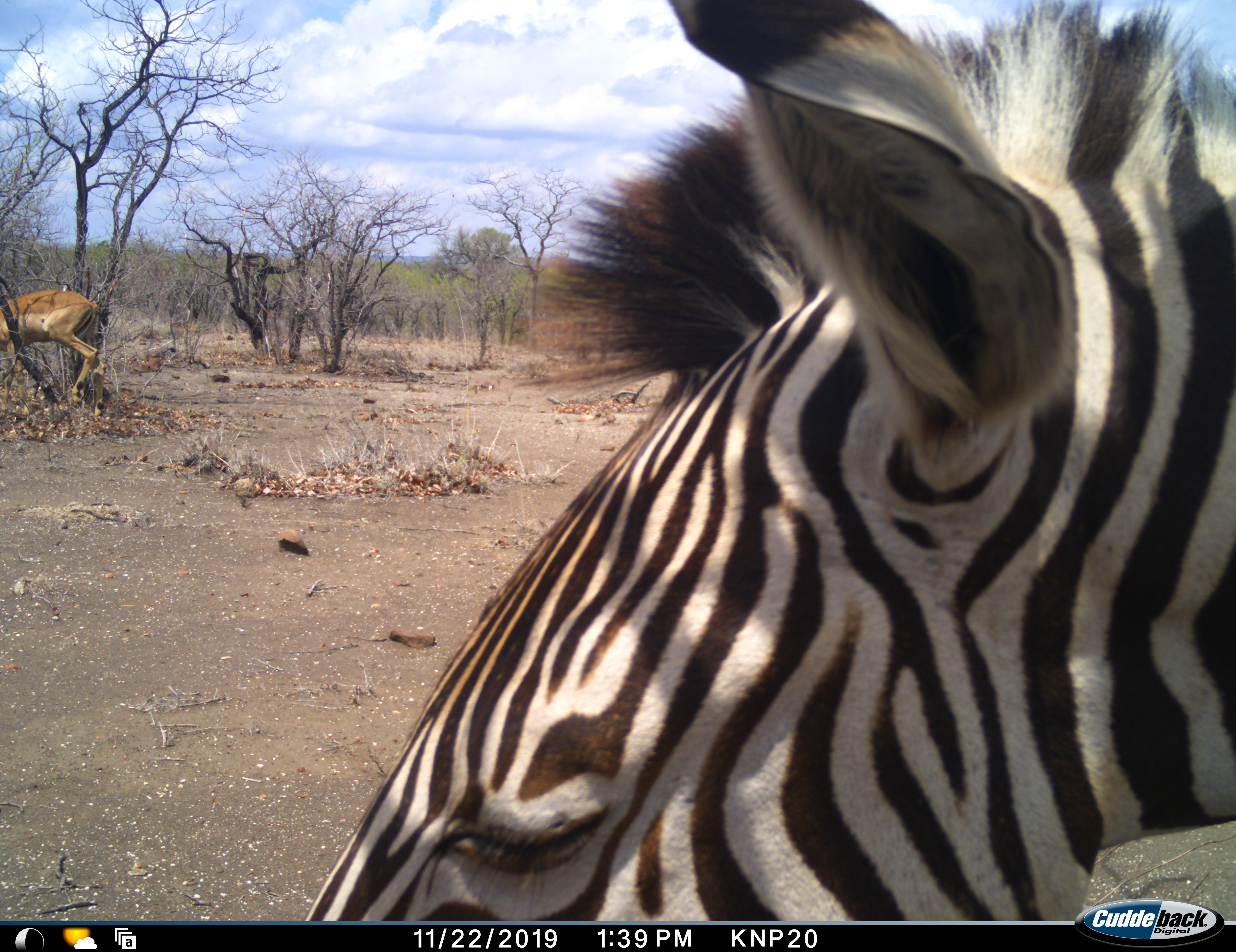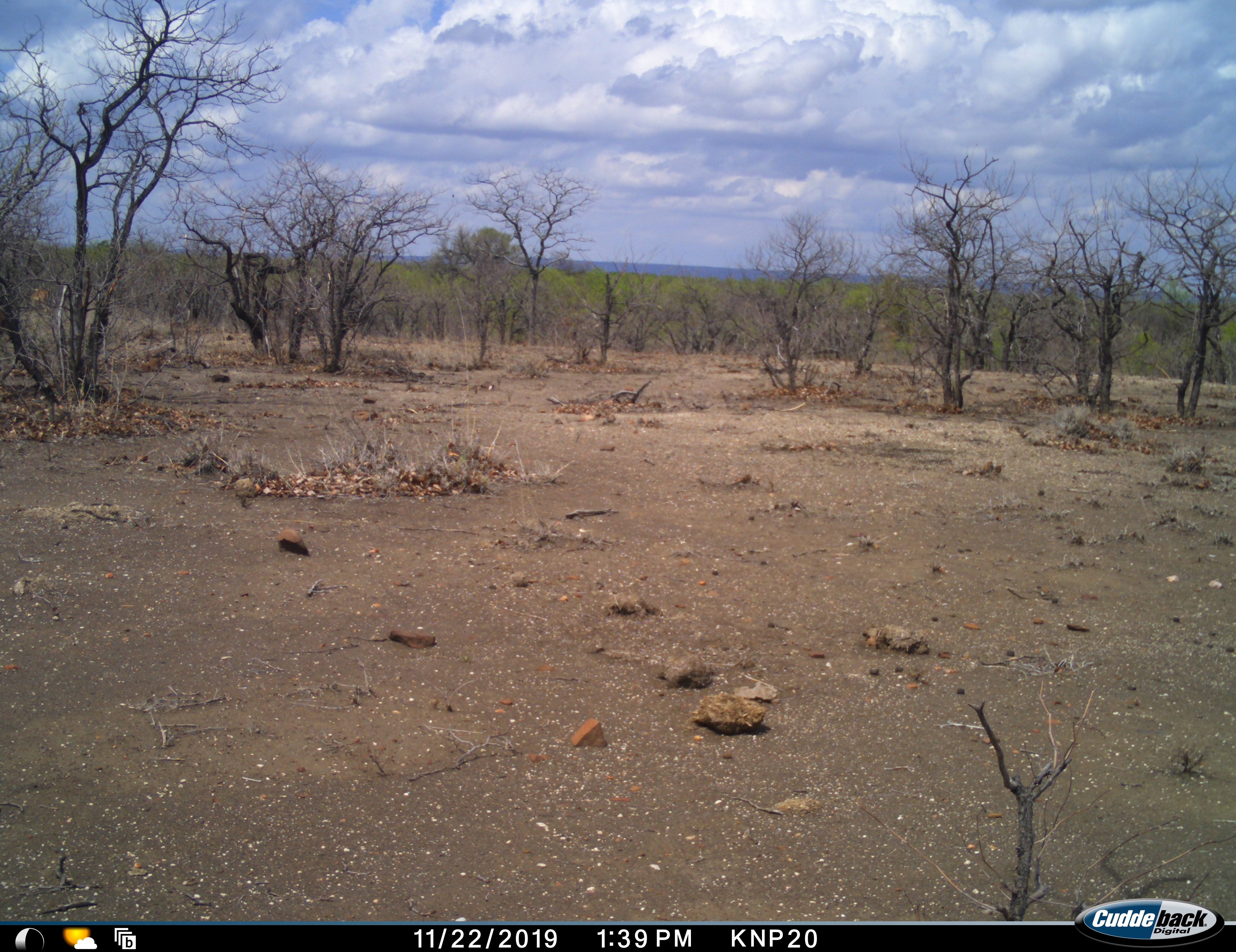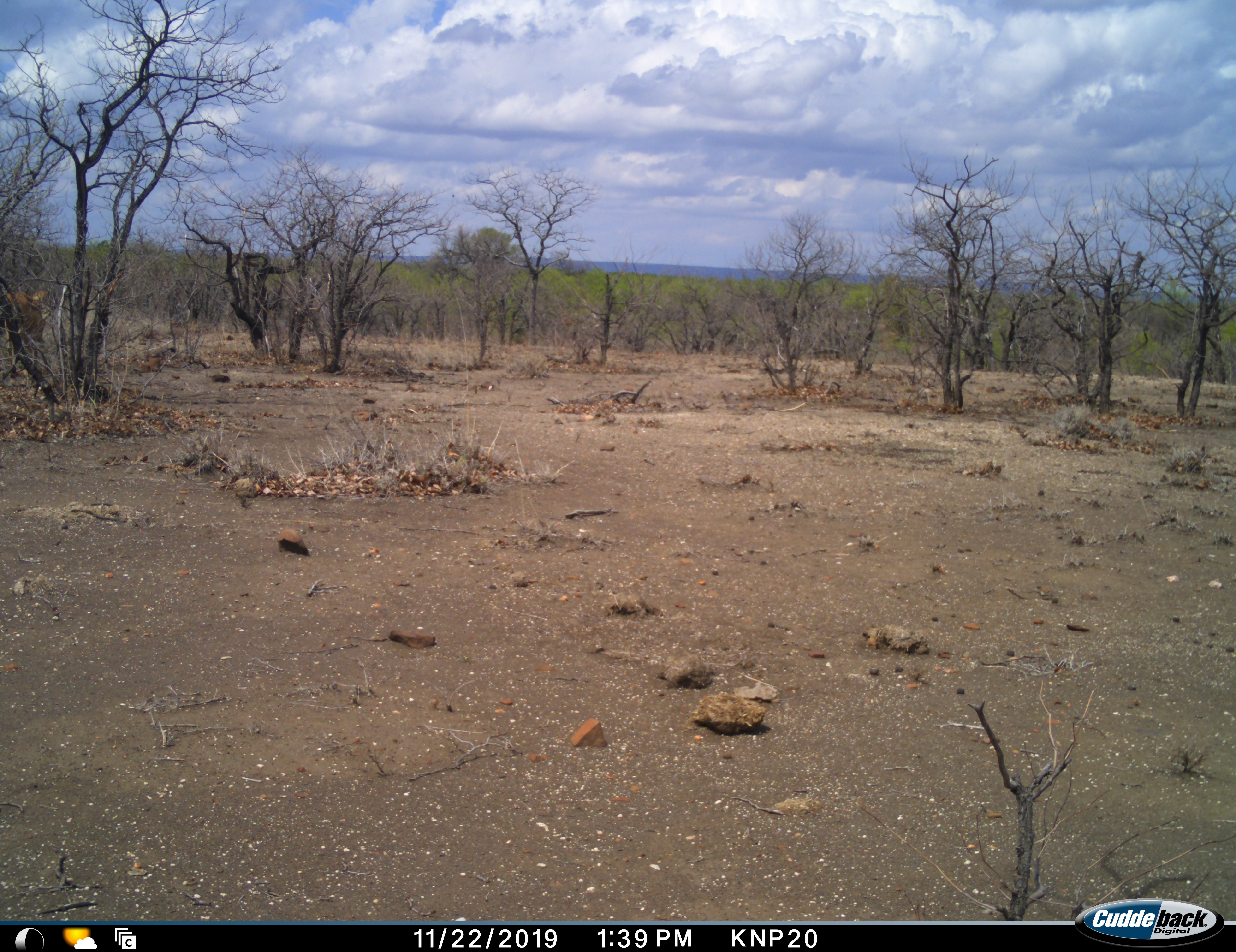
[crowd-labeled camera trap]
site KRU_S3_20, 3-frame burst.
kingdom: Animalia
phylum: Chordata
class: Mammalia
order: Artiodactyla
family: Bovidae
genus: Aepyceros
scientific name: Aepyceros melampus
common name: impala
Impala (Aepyceros melampus), count 2. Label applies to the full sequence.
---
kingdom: Animalia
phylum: Chordata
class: Mammalia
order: Perissodactyla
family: Equidae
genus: Equus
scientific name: Equus quagga burchellii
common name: burchell's zebra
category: zebraburchells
Zebraburchells (burchell's zebra) (Equus quagga burchellii), count 1. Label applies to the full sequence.